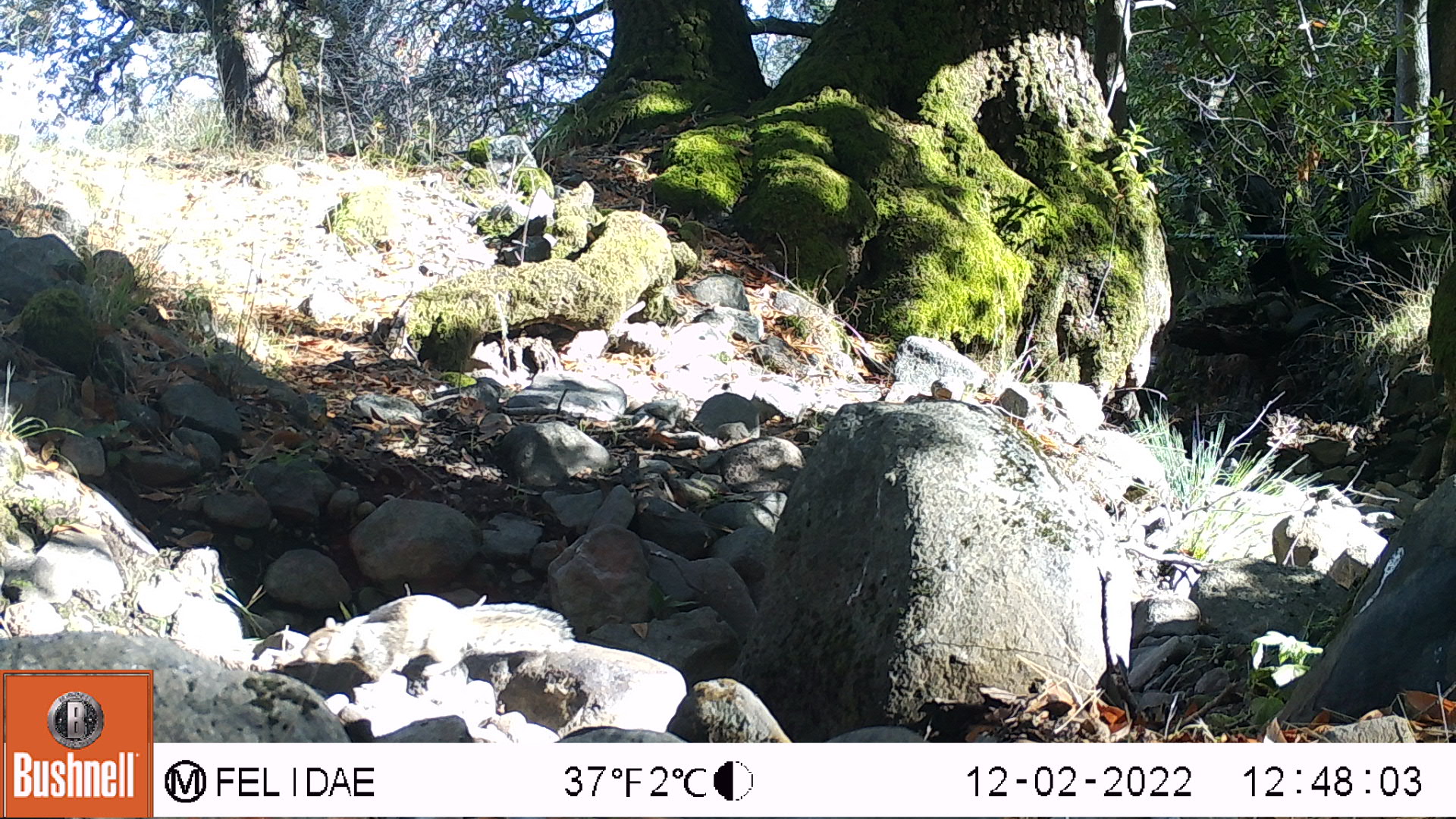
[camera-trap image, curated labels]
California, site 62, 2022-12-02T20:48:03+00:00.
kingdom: Animalia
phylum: Chordata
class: Mammalia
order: Rodentia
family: Sciuridae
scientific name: Sciuridae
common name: squirrel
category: unknown squirrel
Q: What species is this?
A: Unknown squirrel (squirrel) (Sciuridae).